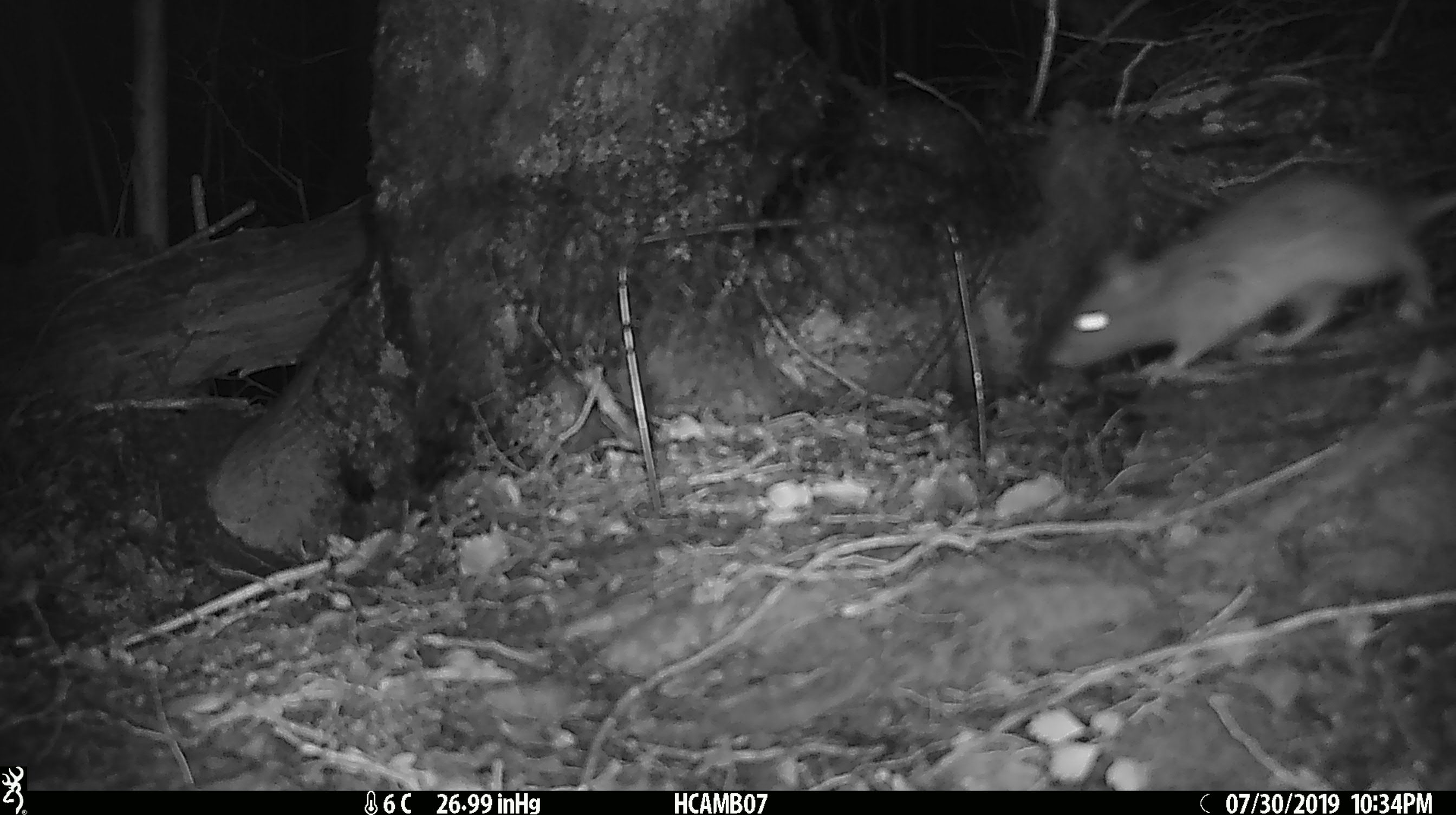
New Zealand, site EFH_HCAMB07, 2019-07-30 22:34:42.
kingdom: Animalia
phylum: Chordata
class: Mammalia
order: Rodentia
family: Muridae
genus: Rattus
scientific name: Rattus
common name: rat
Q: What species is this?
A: Rat (Rattus).